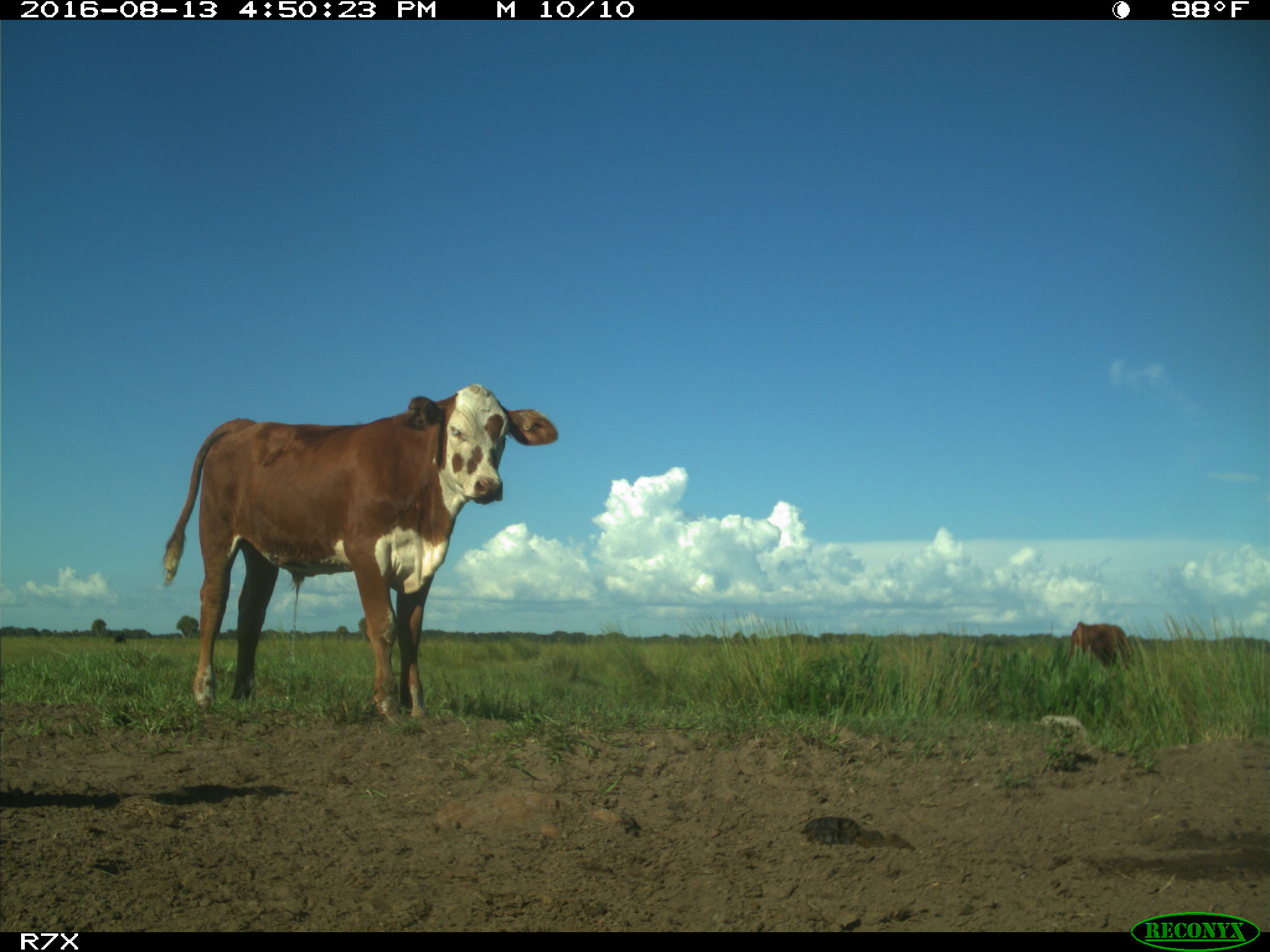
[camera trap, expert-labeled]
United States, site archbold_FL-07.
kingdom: Animalia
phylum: Chordata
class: Mammalia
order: Artiodactyla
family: Bovidae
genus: Bos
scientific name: Bos taurus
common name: domestic cow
Bos taurus (domestic cow).